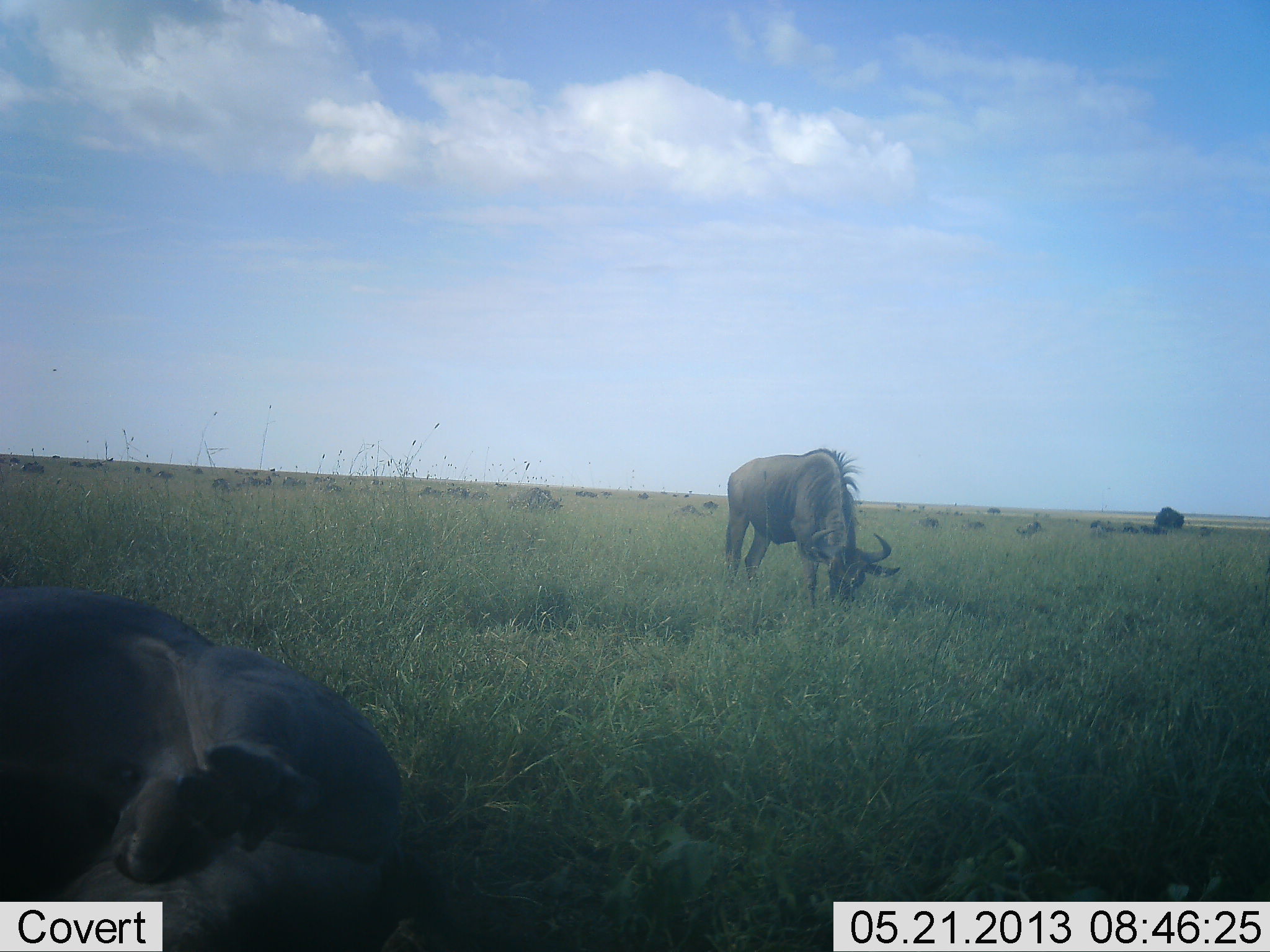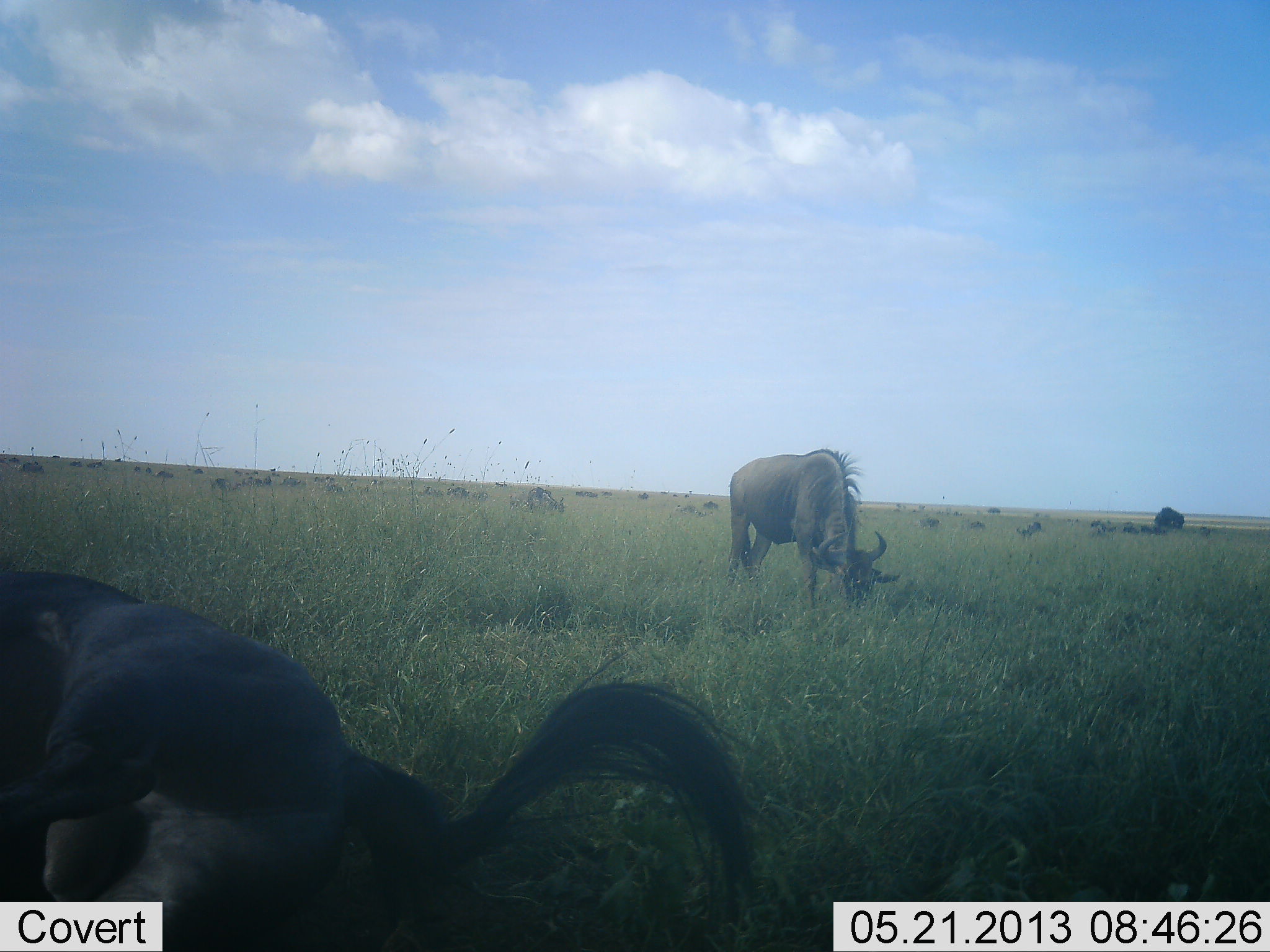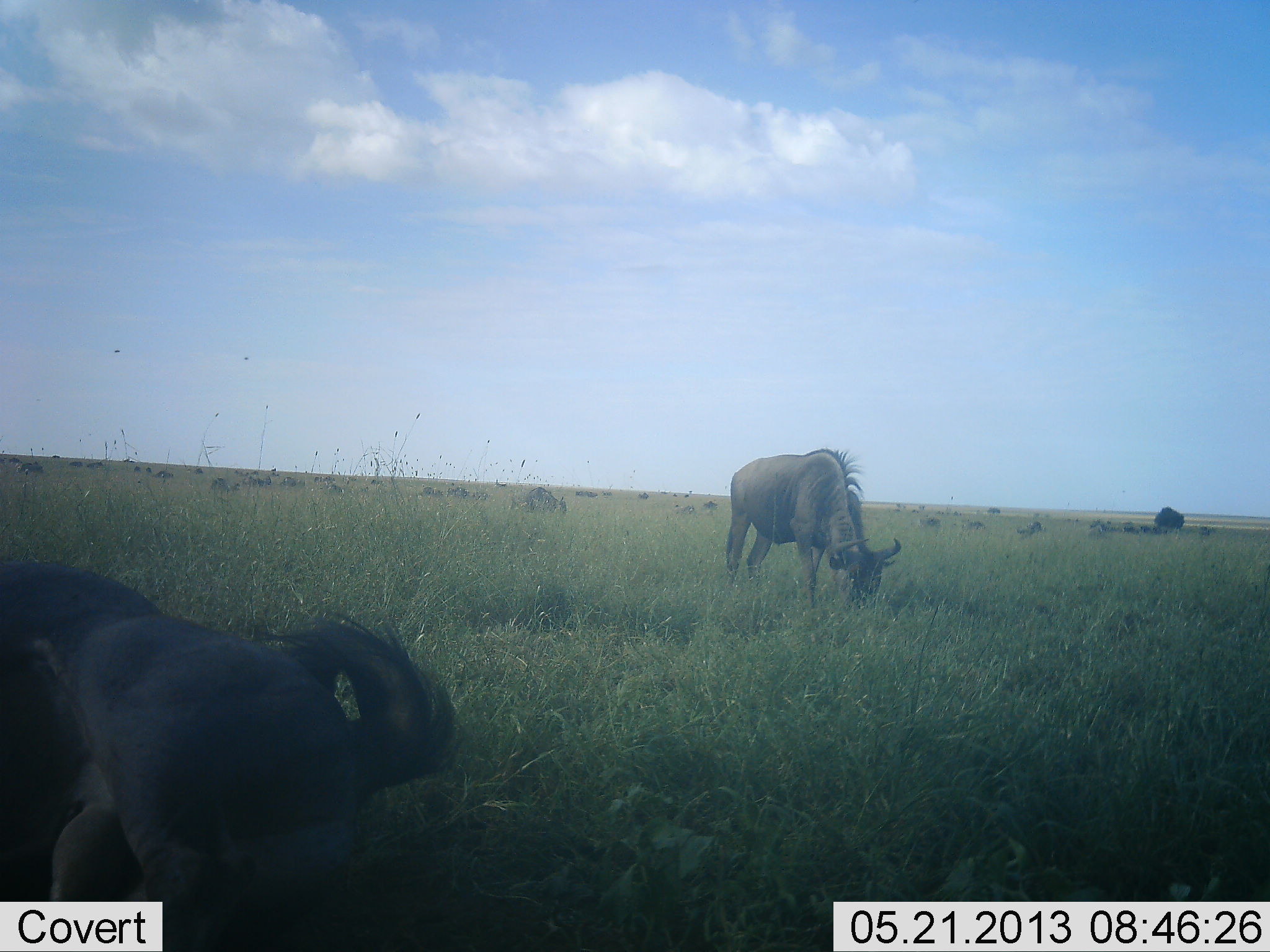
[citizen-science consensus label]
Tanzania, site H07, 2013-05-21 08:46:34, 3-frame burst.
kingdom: Animalia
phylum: Chordata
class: Mammalia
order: Artiodactyla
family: Bovidae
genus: Connochaetes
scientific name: Connochaetes taurinus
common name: blue wildebeest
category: wildebeest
Wildebeest (blue wildebeest) (Connochaetes taurinus), count 2. Behavior (volunteer vote fractions): standing 90%, resting 30%, moving 40%, interacting 10%. Young present (vote fraction): 0%. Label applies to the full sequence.